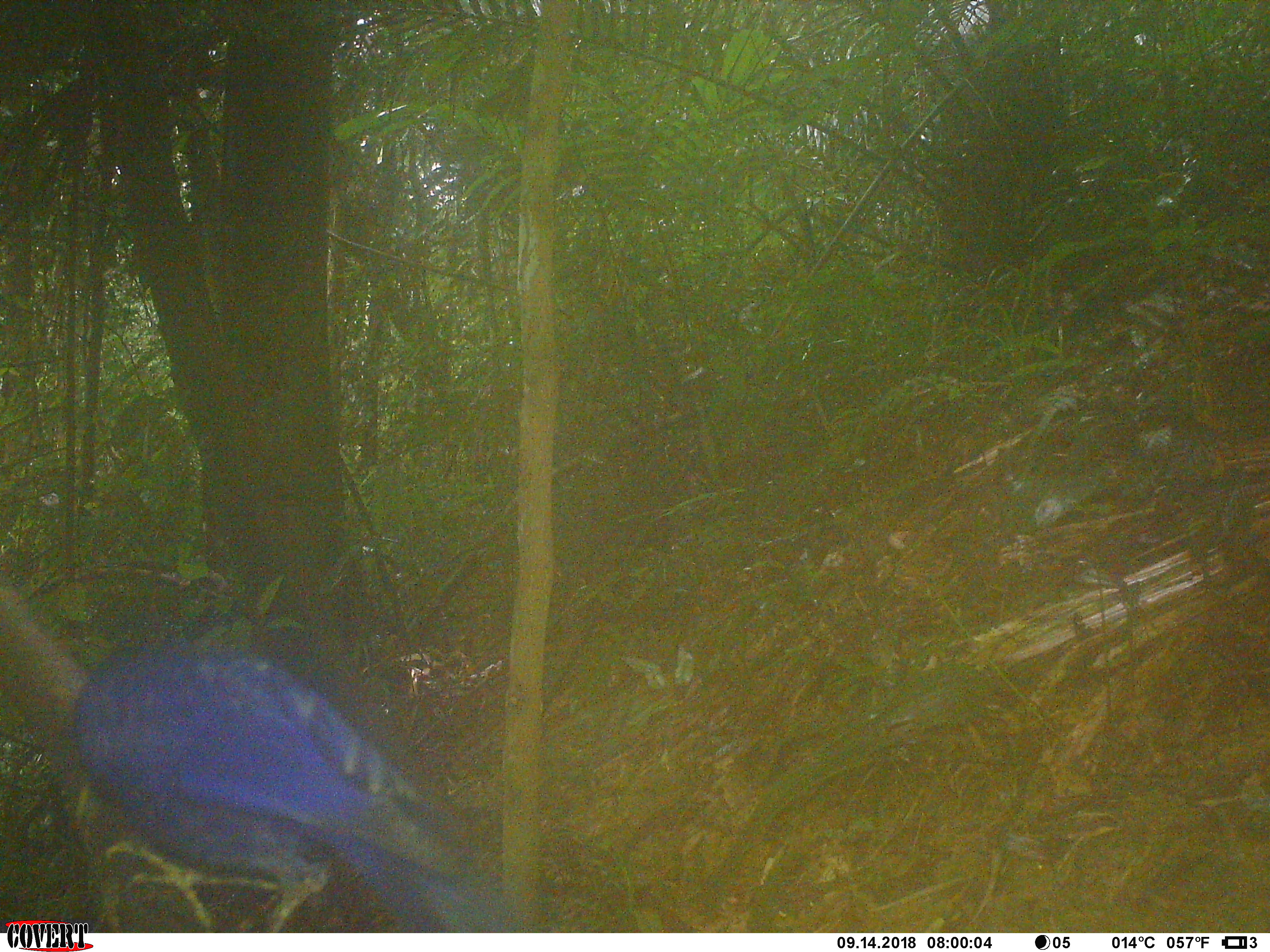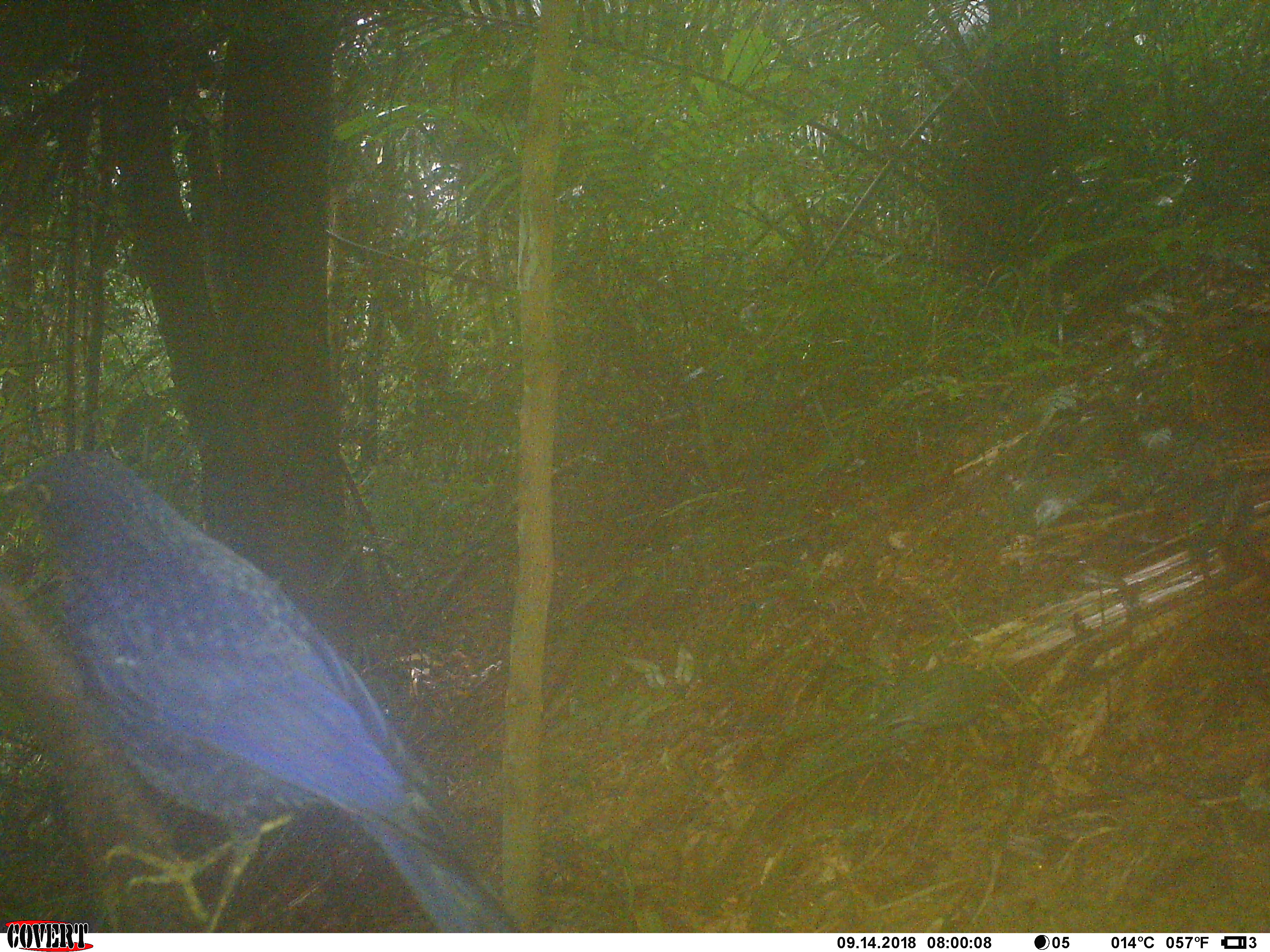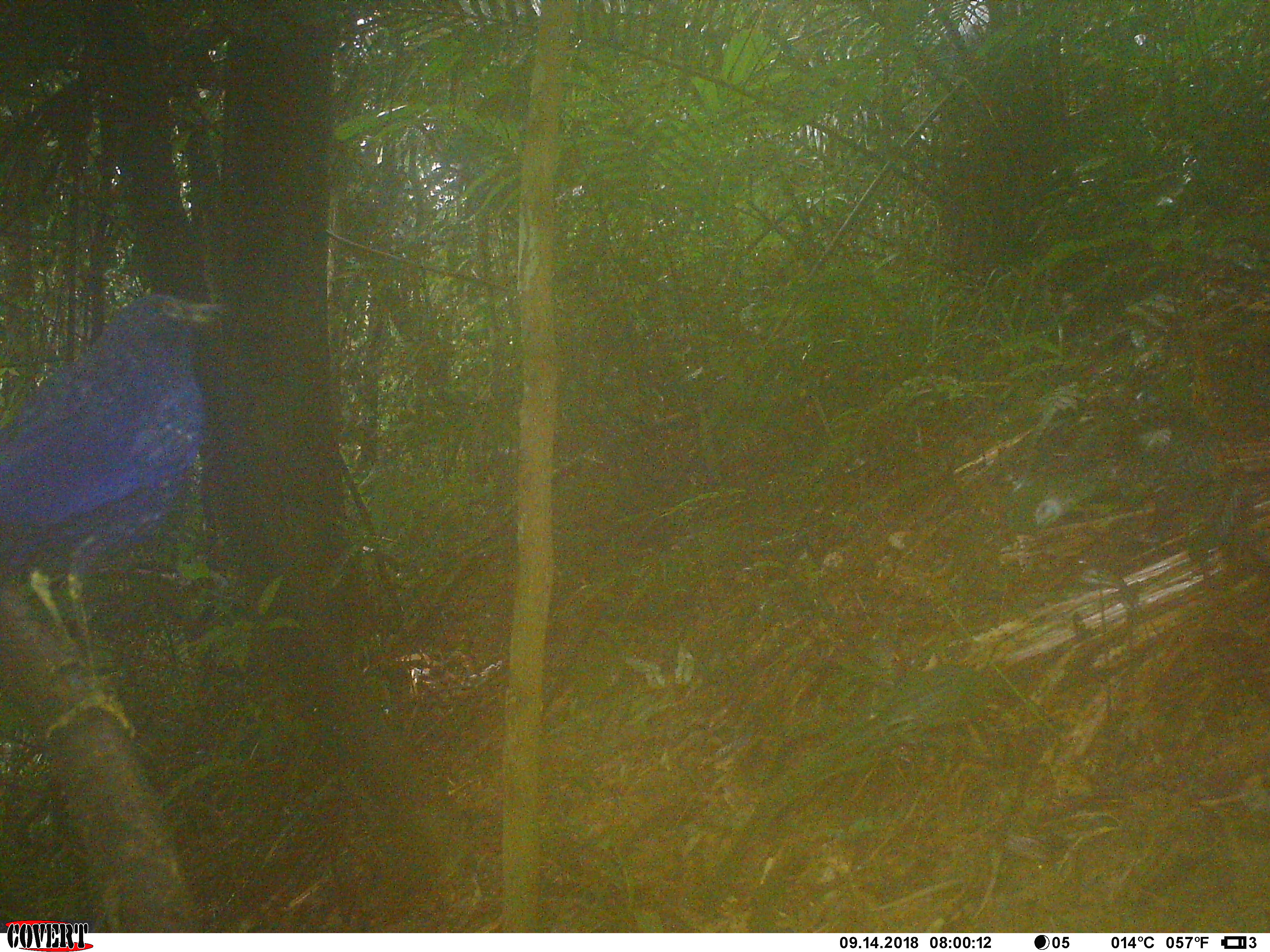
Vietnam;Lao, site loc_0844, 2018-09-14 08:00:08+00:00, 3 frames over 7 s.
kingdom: Animalia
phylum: Chordata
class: Aves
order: Passeriformes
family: Muscicapidae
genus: Myophonus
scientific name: Myophonus caeruleus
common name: blue whistling thrush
Blue whistling thrush (Myophonus caeruleus). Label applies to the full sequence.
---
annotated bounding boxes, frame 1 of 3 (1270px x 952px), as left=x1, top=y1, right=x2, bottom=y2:
blue whistling thrush: left=70, top=644, right=507, bottom=933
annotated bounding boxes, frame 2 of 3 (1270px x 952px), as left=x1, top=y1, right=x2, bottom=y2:
blue whistling thrush: left=0, top=449, right=519, bottom=933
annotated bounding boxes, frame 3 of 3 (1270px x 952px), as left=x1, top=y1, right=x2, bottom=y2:
blue whistling thrush: left=0, top=294, right=229, bottom=743